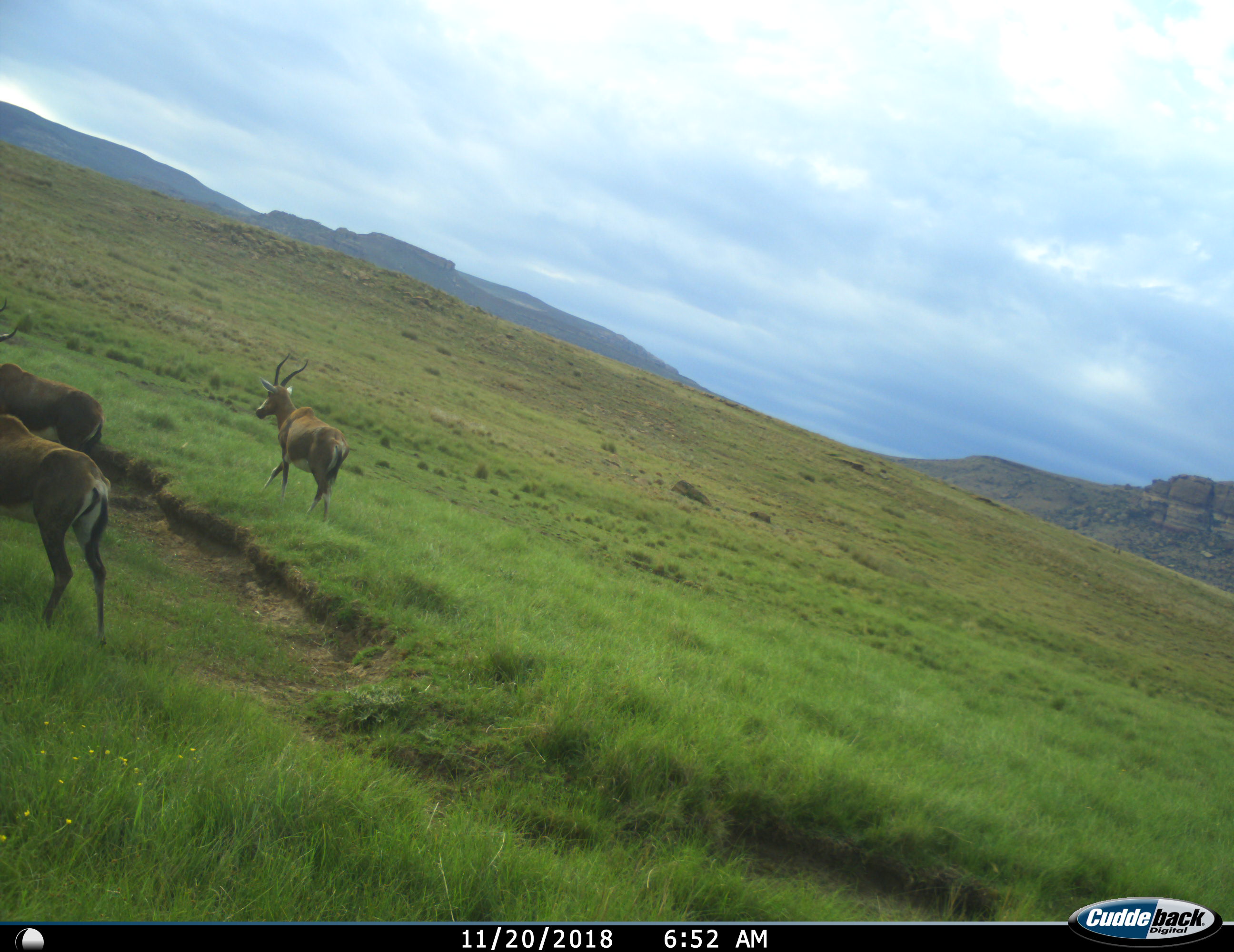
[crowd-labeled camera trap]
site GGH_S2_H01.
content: unidentified animal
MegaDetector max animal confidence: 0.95